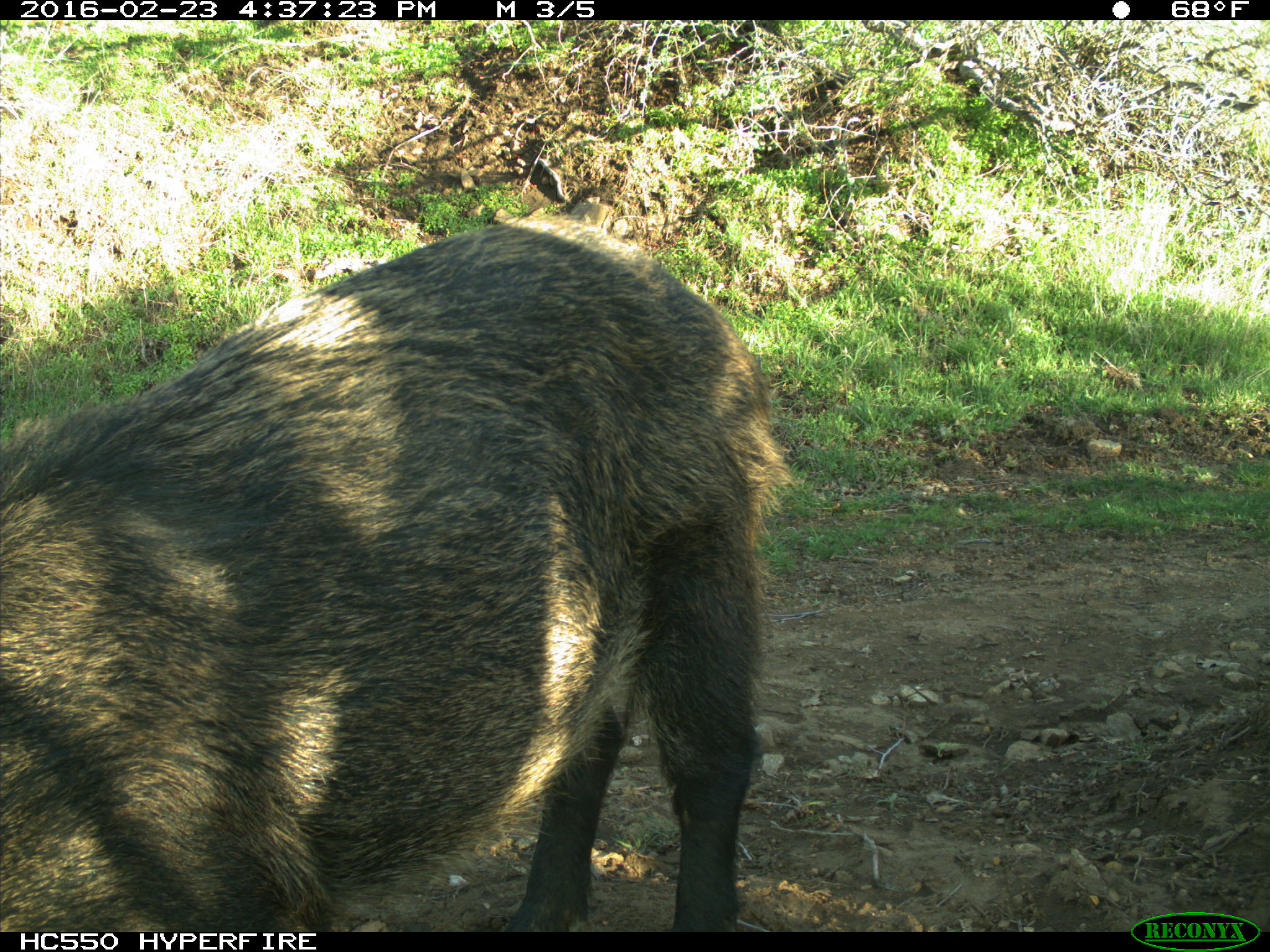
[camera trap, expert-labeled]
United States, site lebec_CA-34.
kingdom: Animalia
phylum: Chordata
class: Mammalia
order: Artiodactyla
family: Suidae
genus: Sus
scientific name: Sus scrofa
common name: wild boar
Sus scrofa (wild boar).